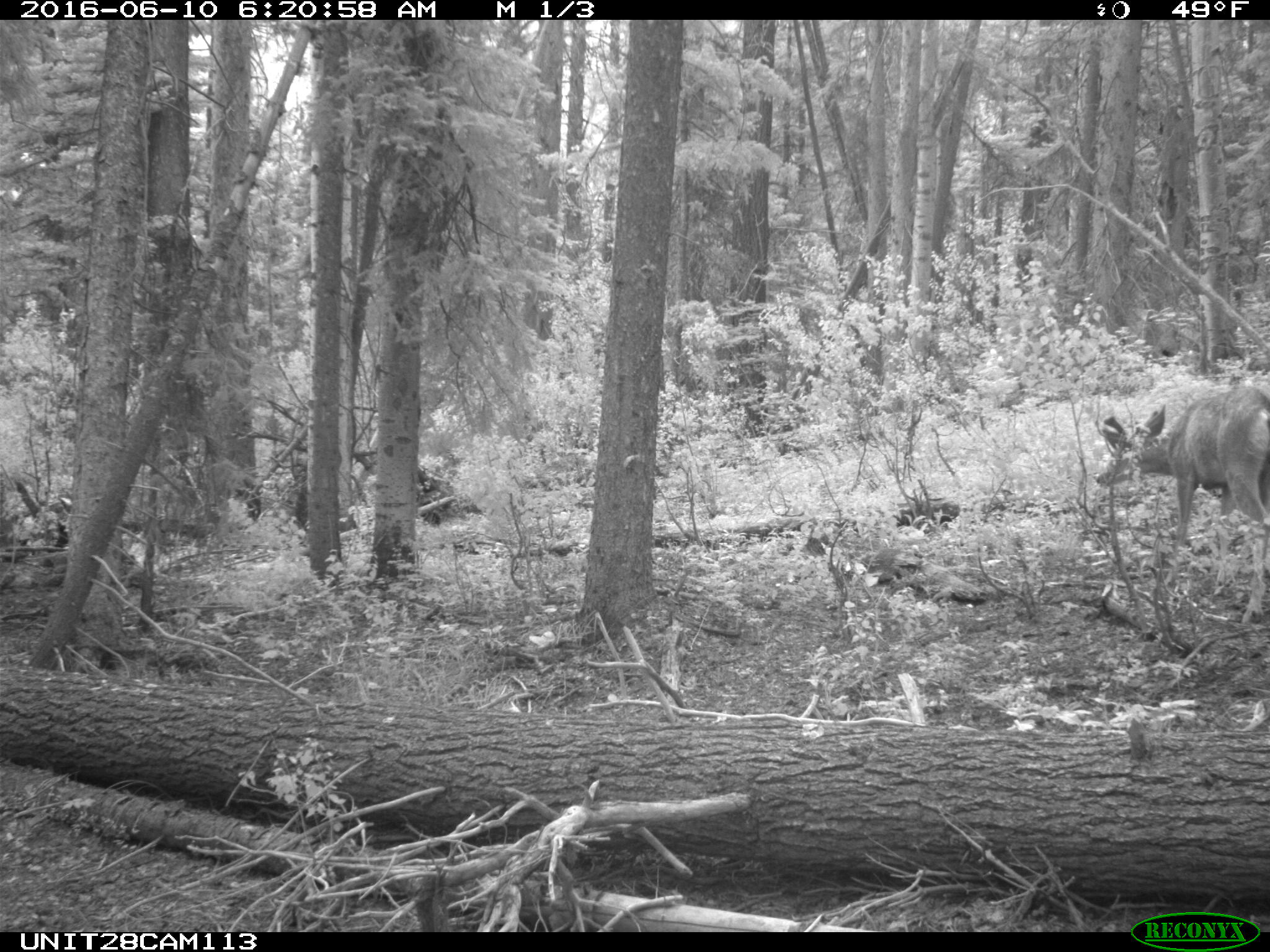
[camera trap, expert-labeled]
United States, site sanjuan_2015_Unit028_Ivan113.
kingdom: Animalia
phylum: Chordata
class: Mammalia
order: Artiodactyla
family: Cervidae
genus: Odocoileus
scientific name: Odocoileus hemionus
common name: mule deer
Odocoileus hemionus (mule deer).